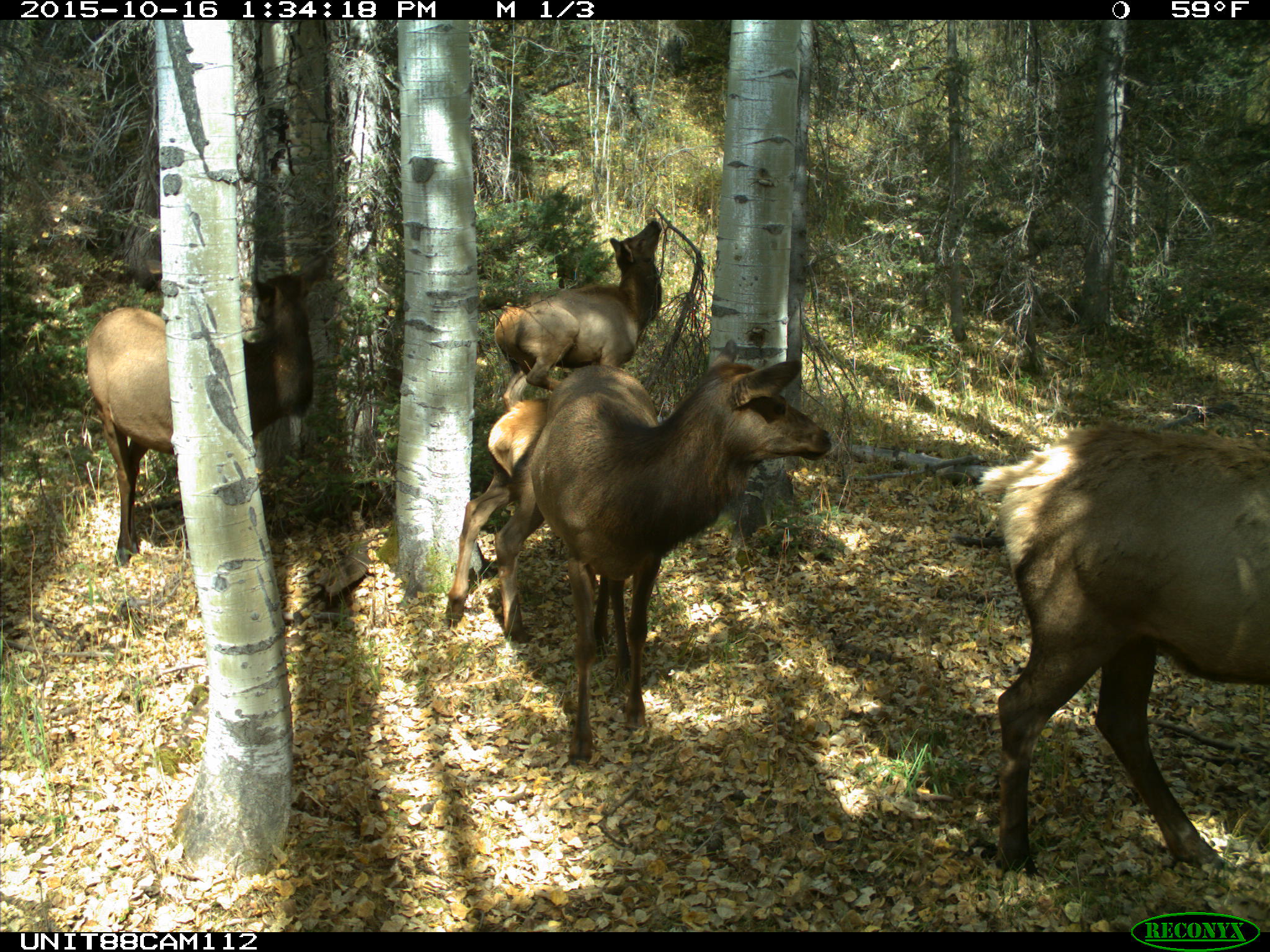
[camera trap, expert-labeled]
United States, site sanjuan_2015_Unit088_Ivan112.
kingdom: Animalia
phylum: Chordata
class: Mammalia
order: Artiodactyla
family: Cervidae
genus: Cervus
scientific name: Cervus elaphus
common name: red deer